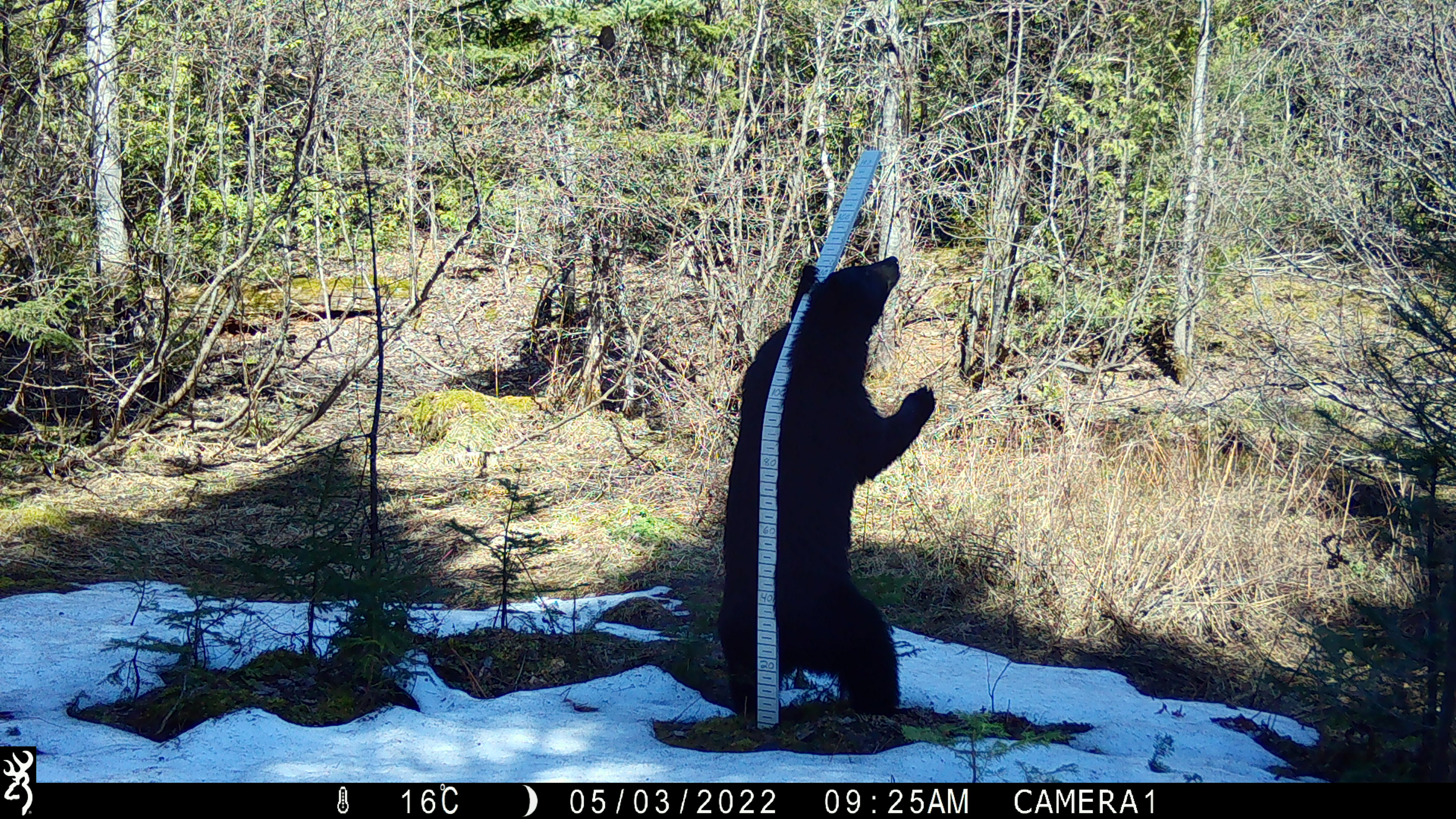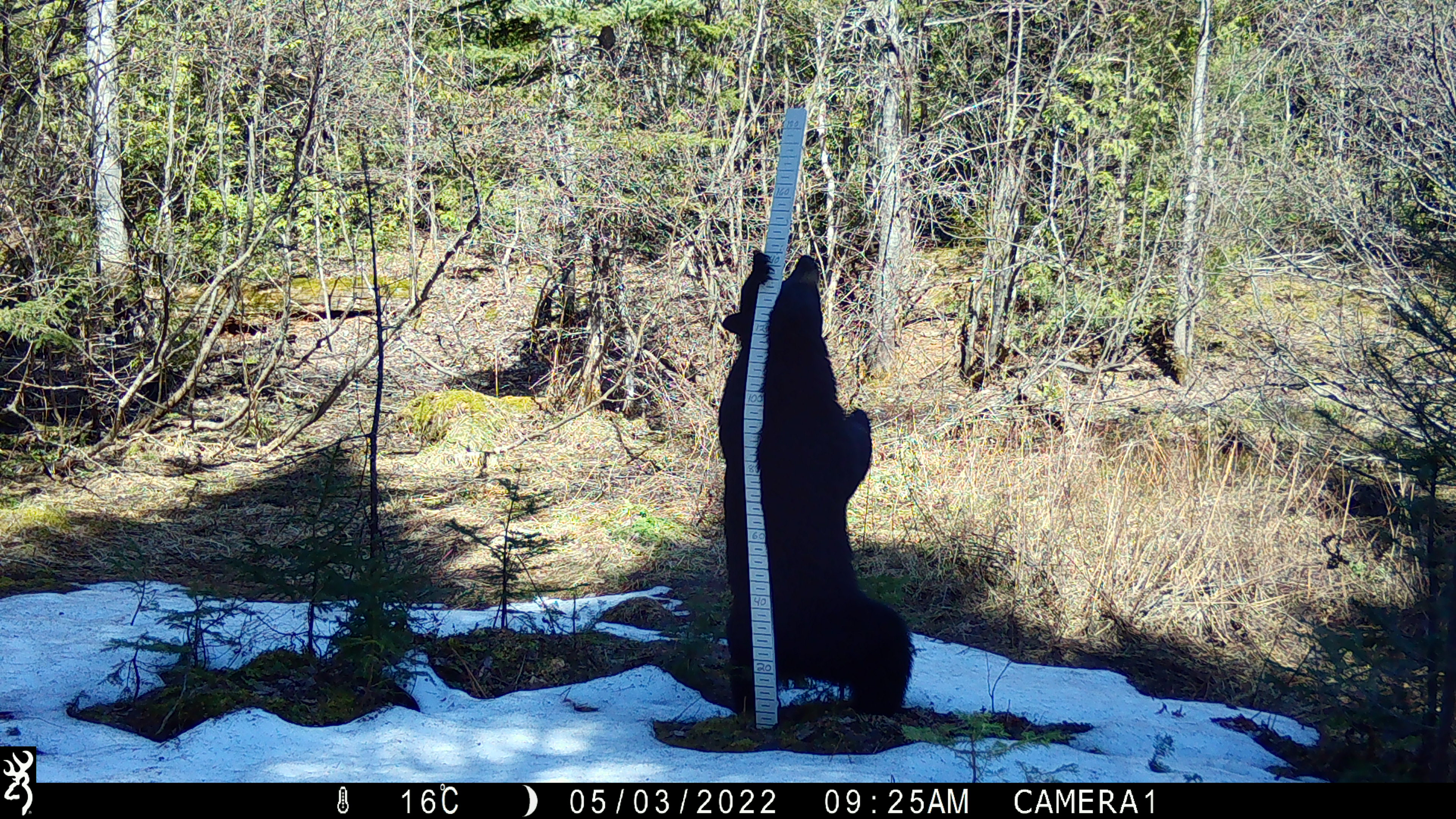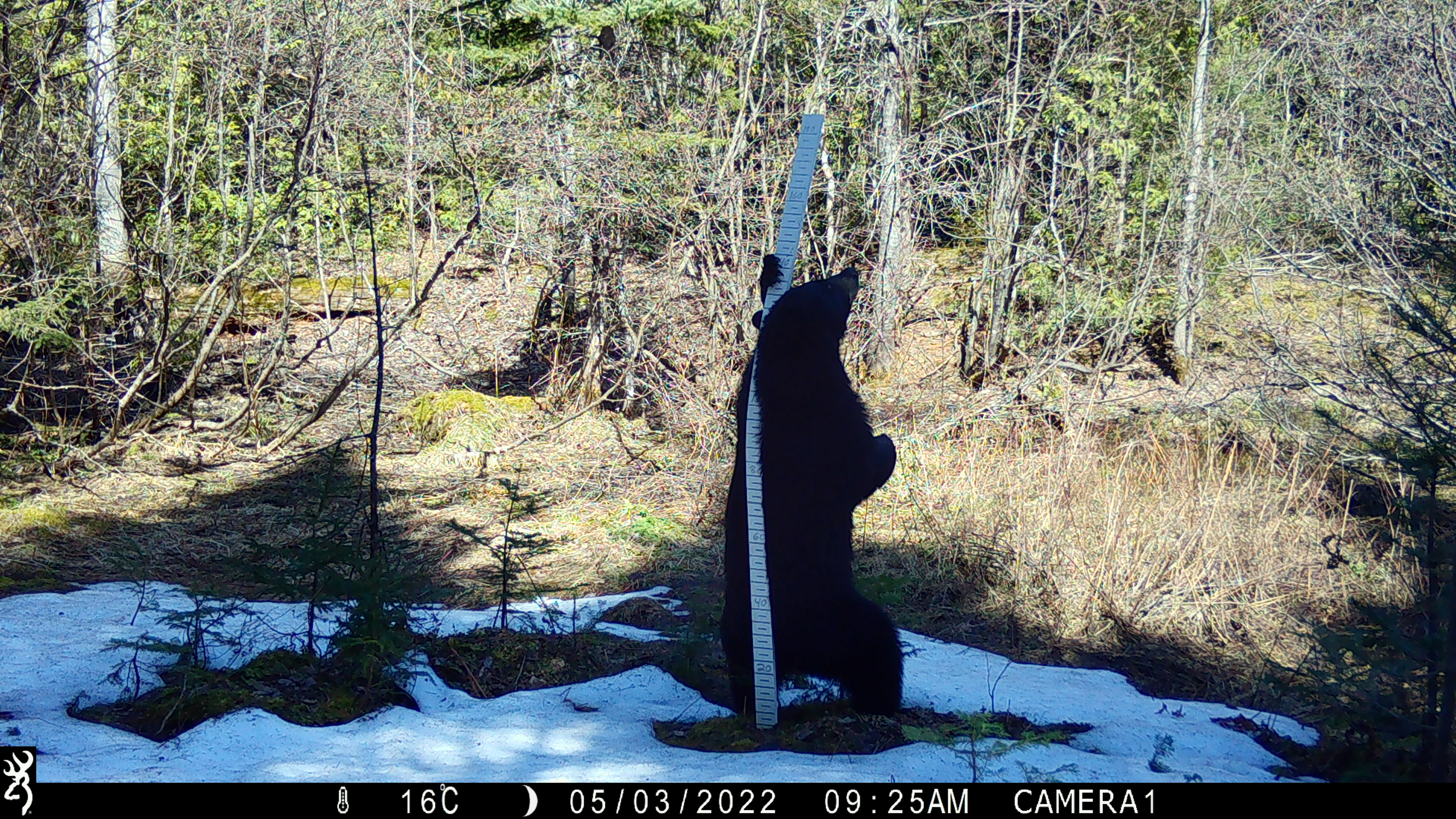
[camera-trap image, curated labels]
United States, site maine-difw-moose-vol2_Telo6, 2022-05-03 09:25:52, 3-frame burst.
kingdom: Animalia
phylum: Chordata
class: Mammalia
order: Carnivora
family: Ursidae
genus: Ursus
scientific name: Ursus americanus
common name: black bear